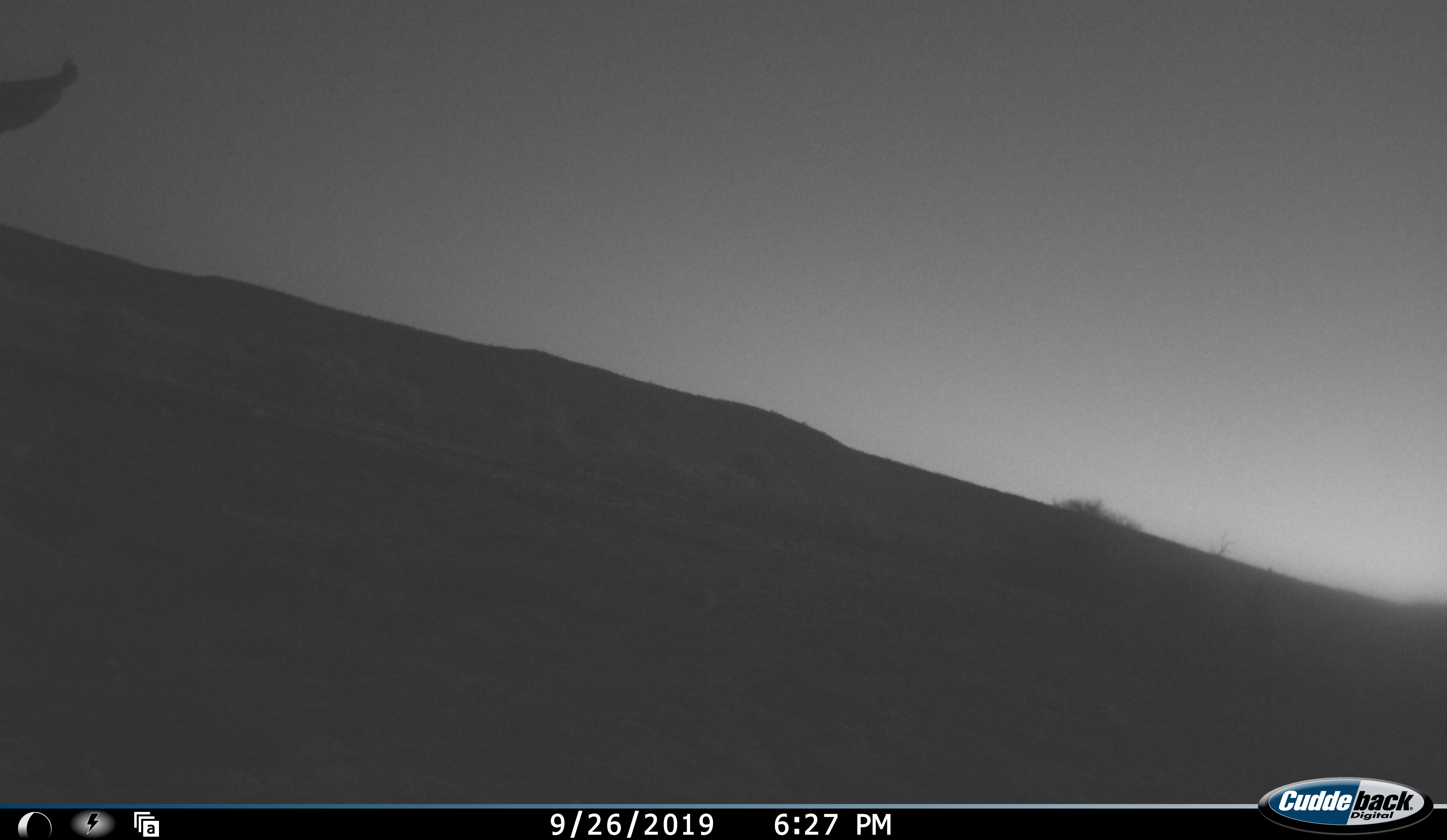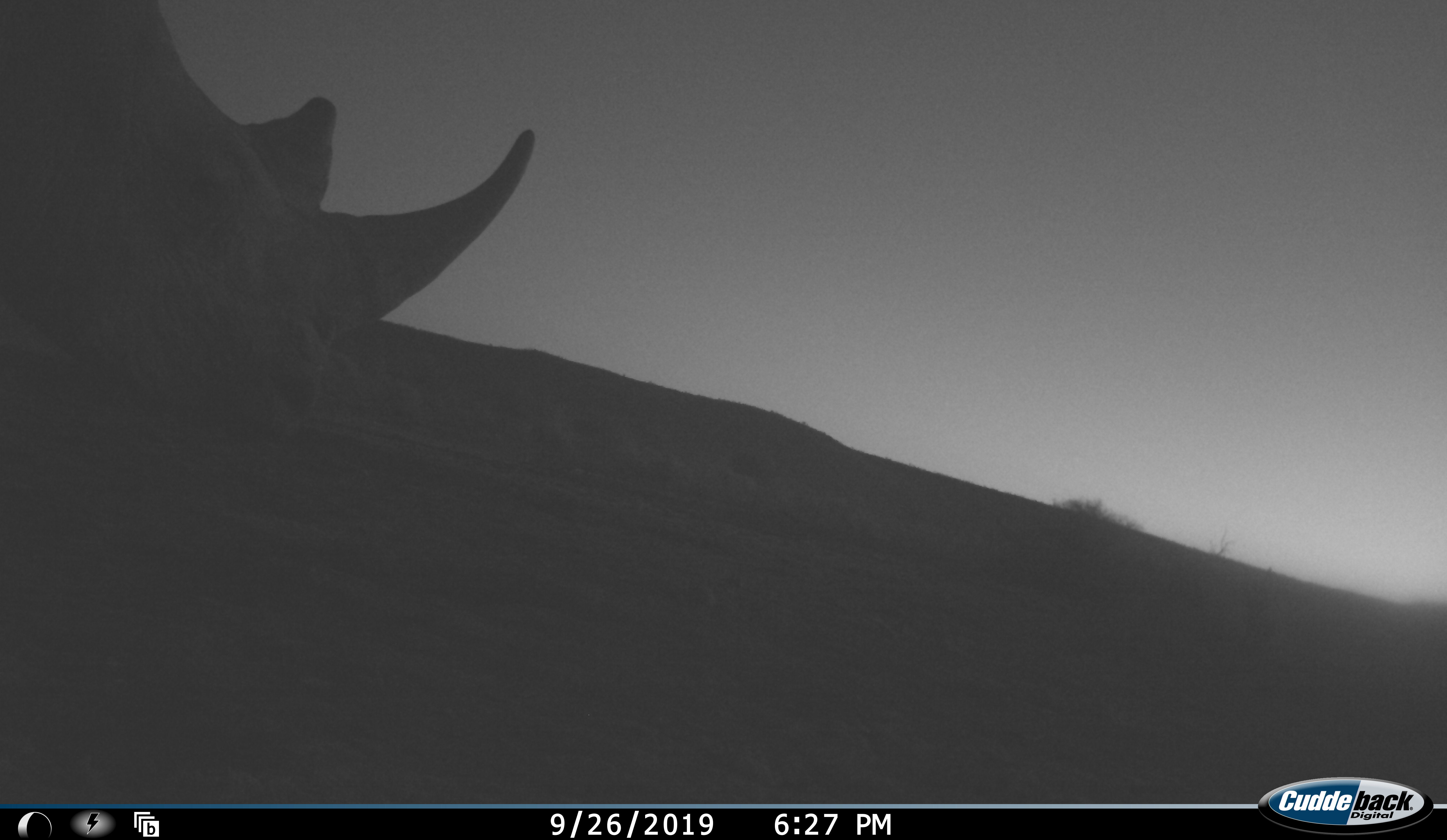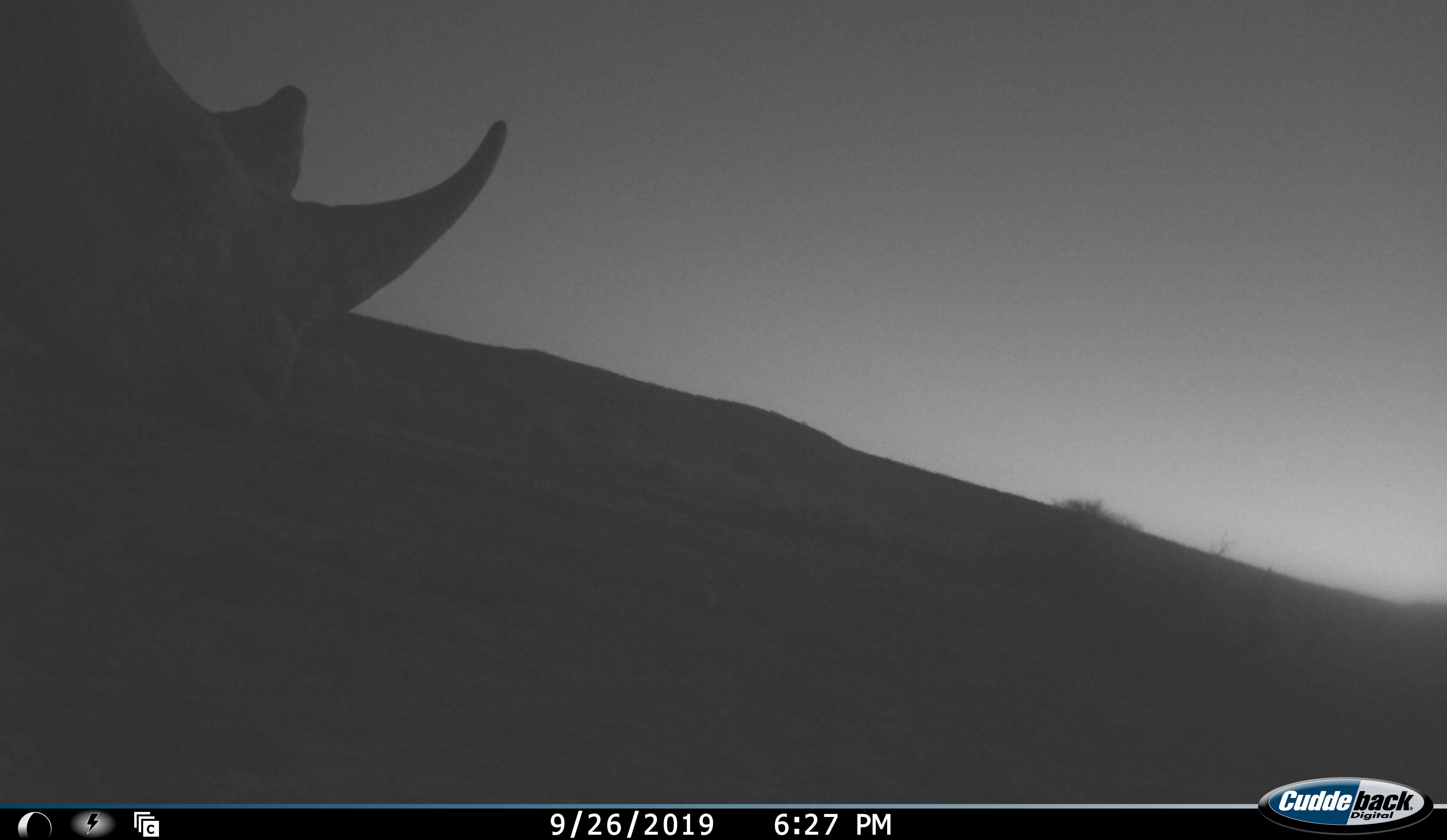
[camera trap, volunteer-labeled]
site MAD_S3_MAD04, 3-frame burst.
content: unidentified animal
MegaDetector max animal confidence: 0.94